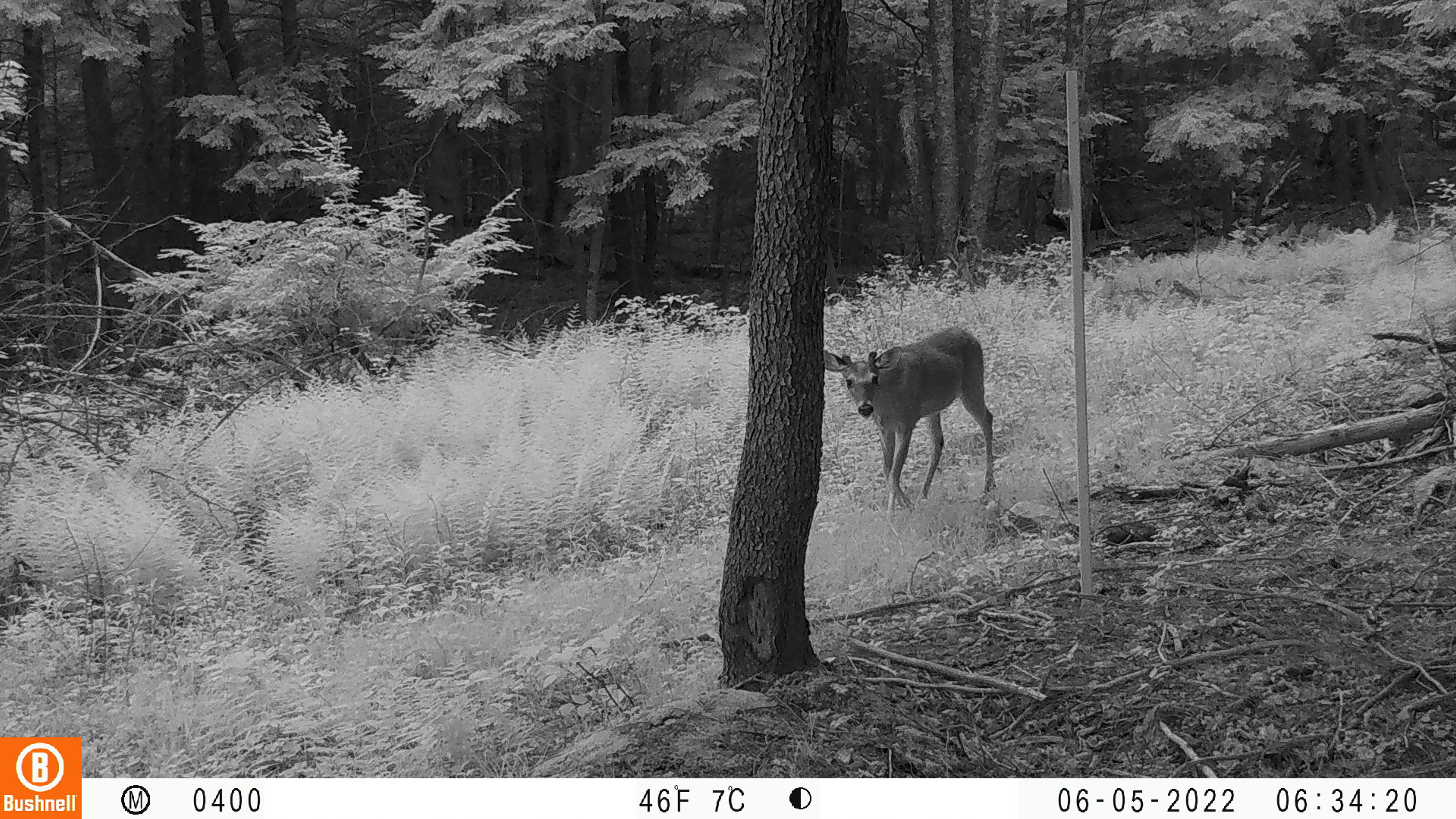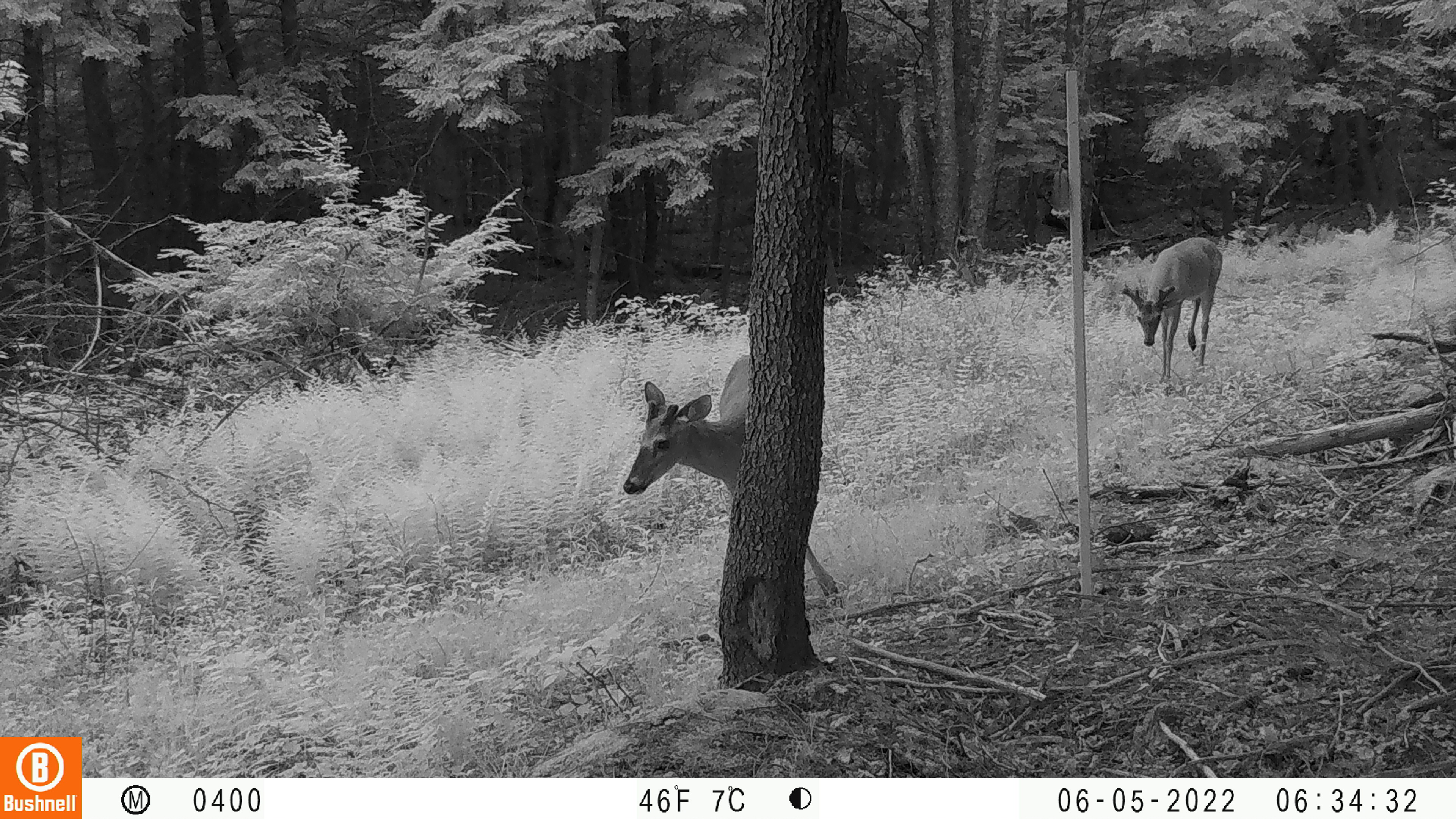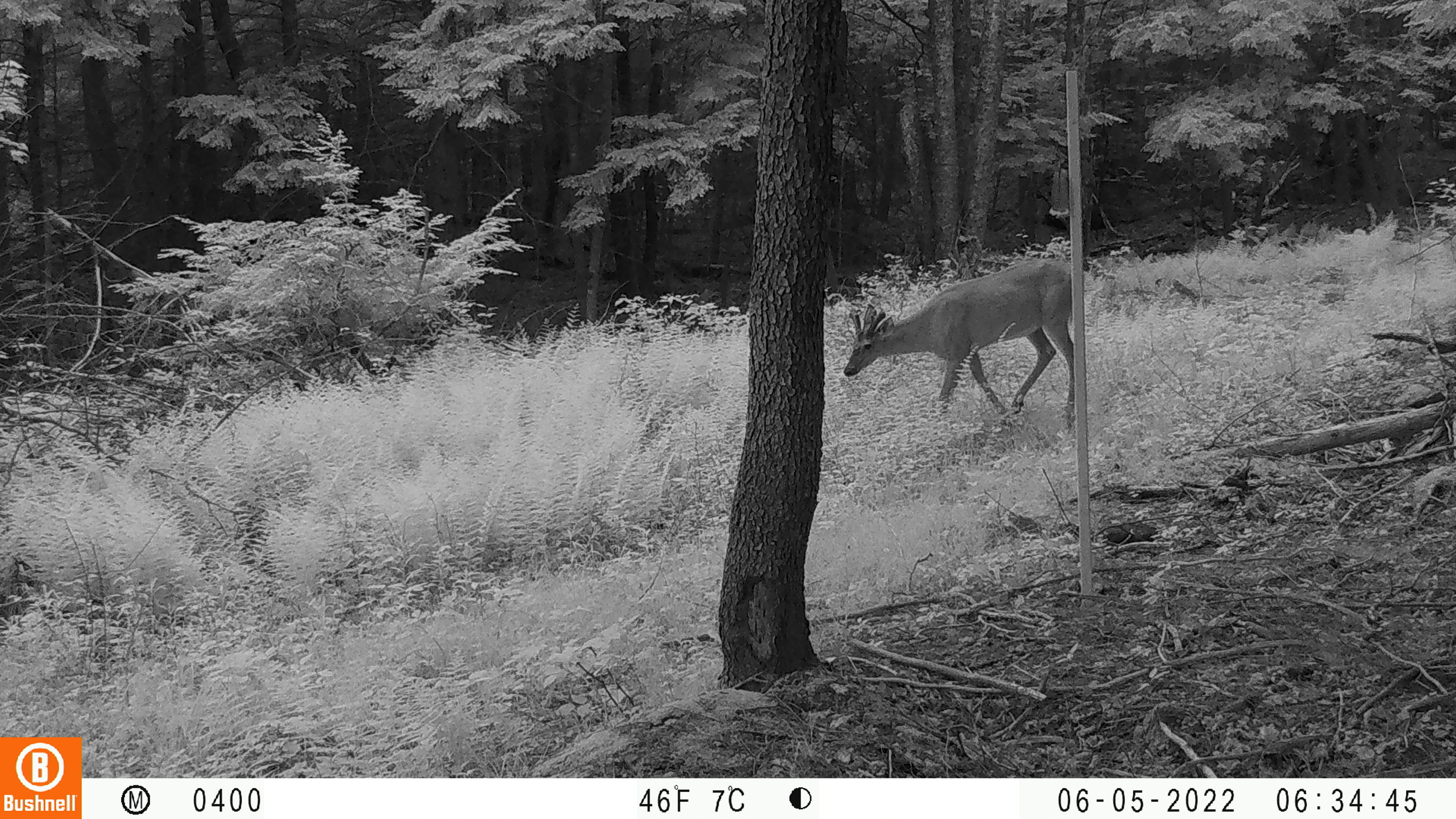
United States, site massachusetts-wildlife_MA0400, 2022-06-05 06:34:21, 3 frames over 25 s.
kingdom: Animalia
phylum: Chordata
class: Mammalia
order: Artiodactyla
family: Cervidae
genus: Odocoileus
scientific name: Odocoileus virginianus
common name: white-tailed deer